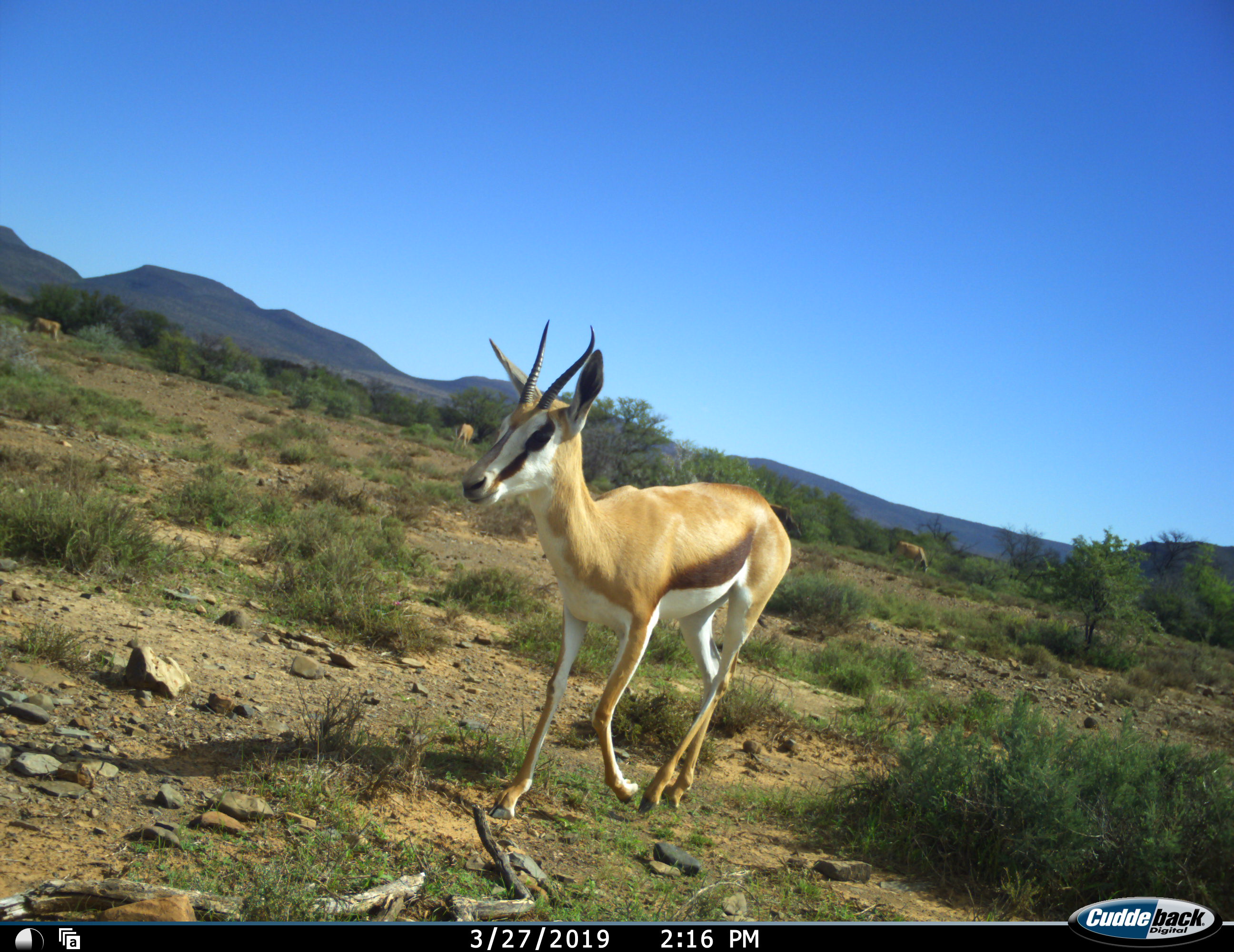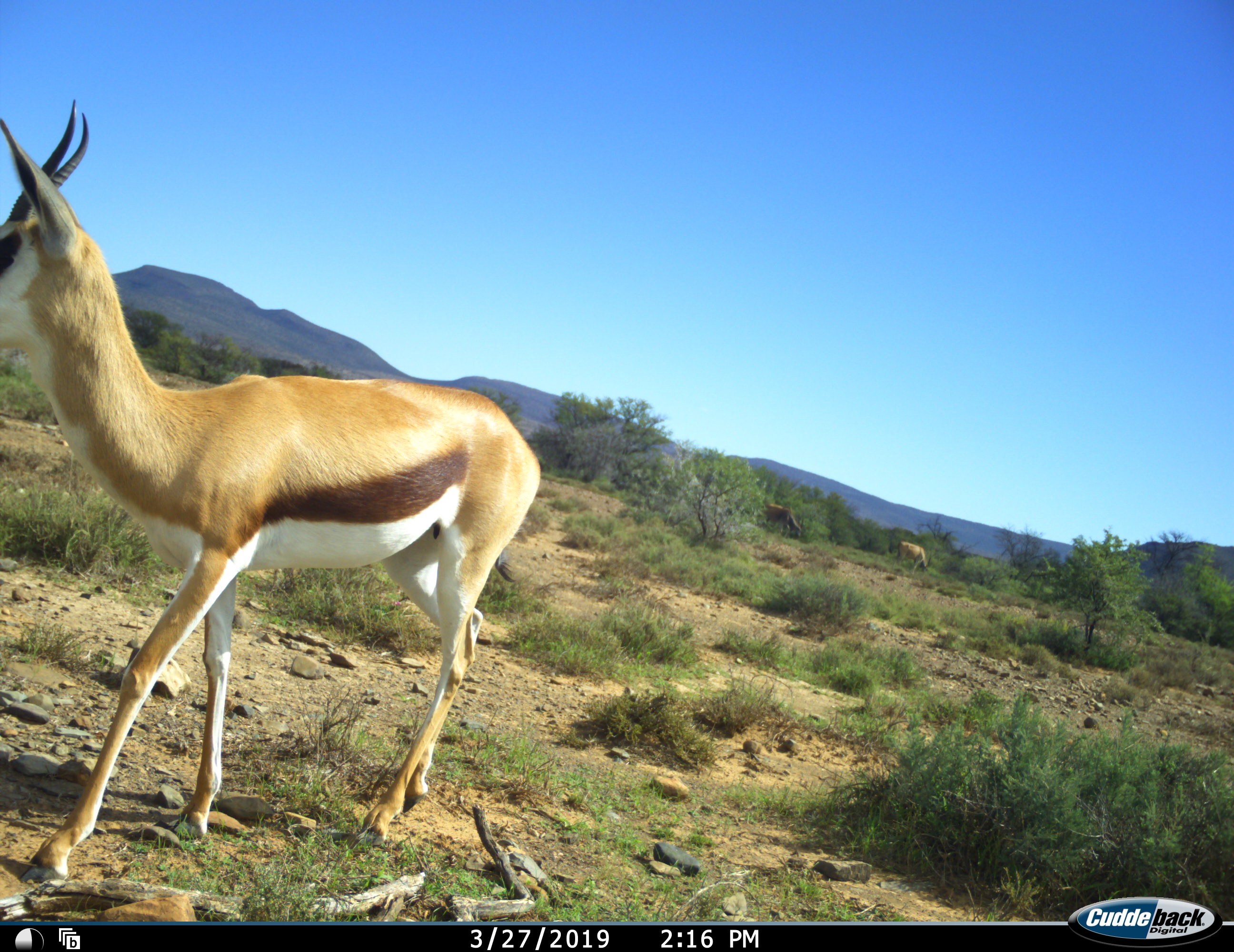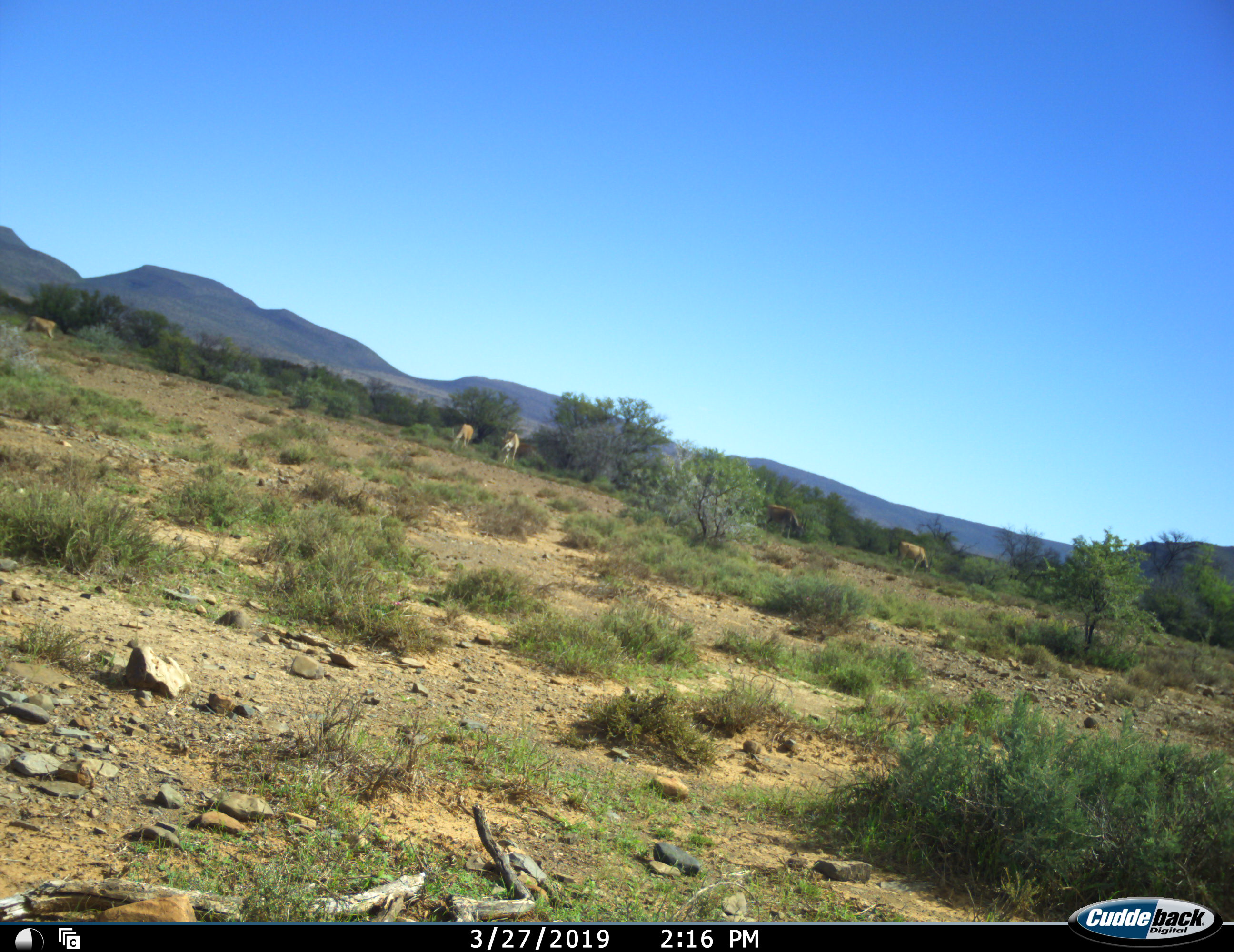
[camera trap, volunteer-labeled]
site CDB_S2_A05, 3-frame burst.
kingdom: Animalia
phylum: Chordata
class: Mammalia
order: Artiodactyla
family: Bovidae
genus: Antidorcas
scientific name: Antidorcas marsupialis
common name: springbok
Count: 1.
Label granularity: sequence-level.